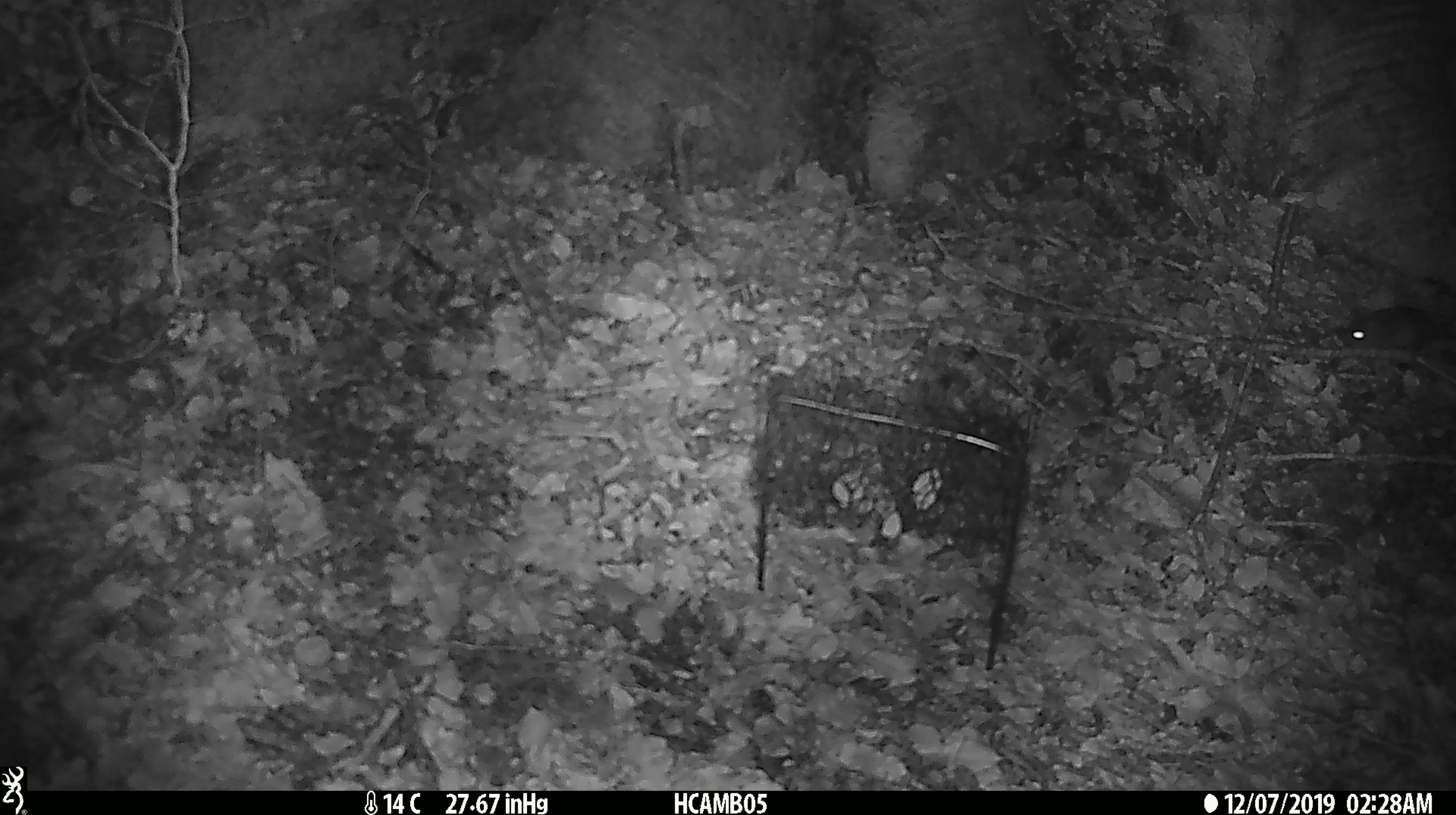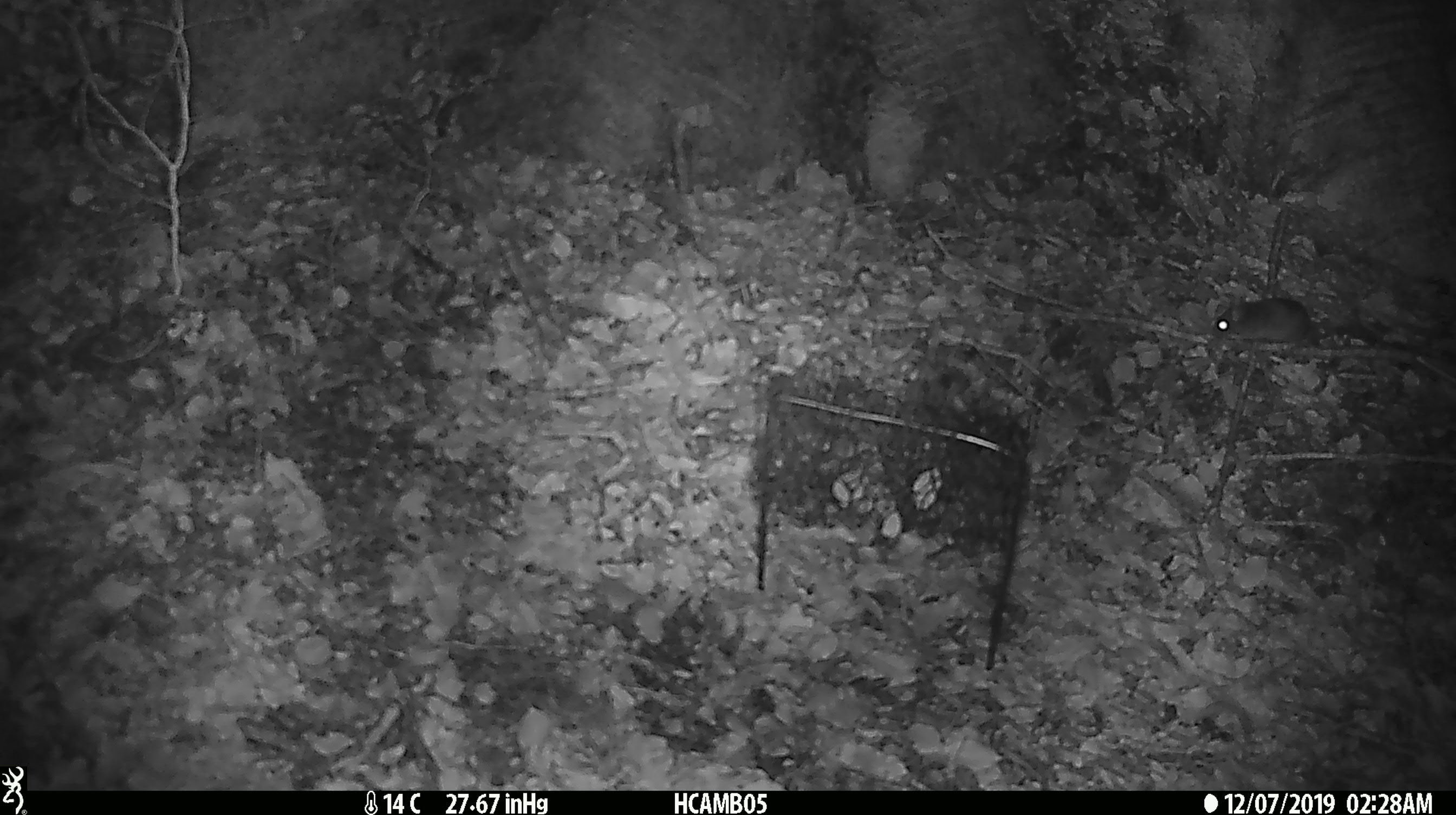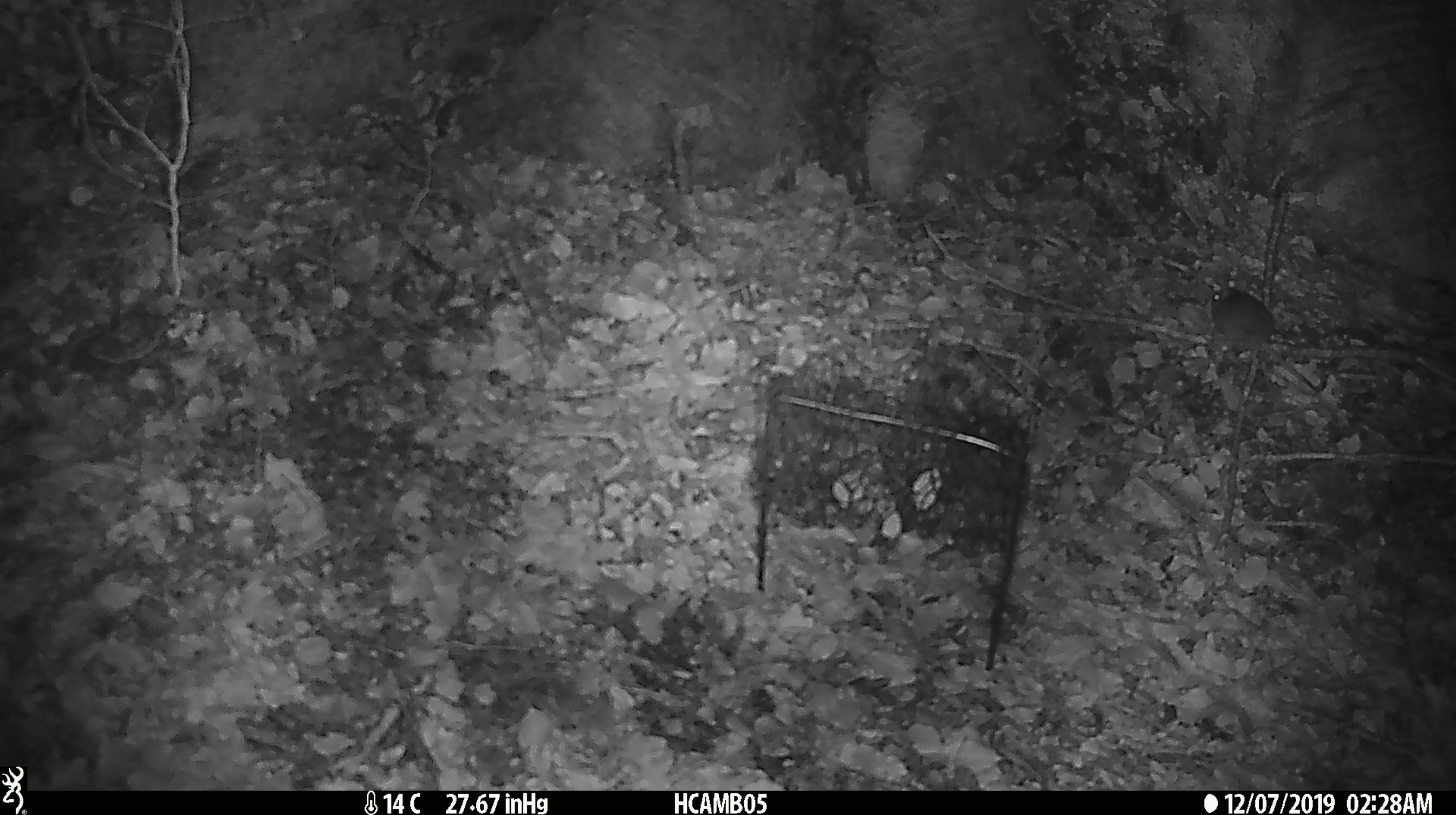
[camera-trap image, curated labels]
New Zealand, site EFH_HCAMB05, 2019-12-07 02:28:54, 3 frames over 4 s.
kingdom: Animalia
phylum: Chordata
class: Mammalia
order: Rodentia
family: Muridae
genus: Mus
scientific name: Mus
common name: mouse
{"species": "mouse (Mus)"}